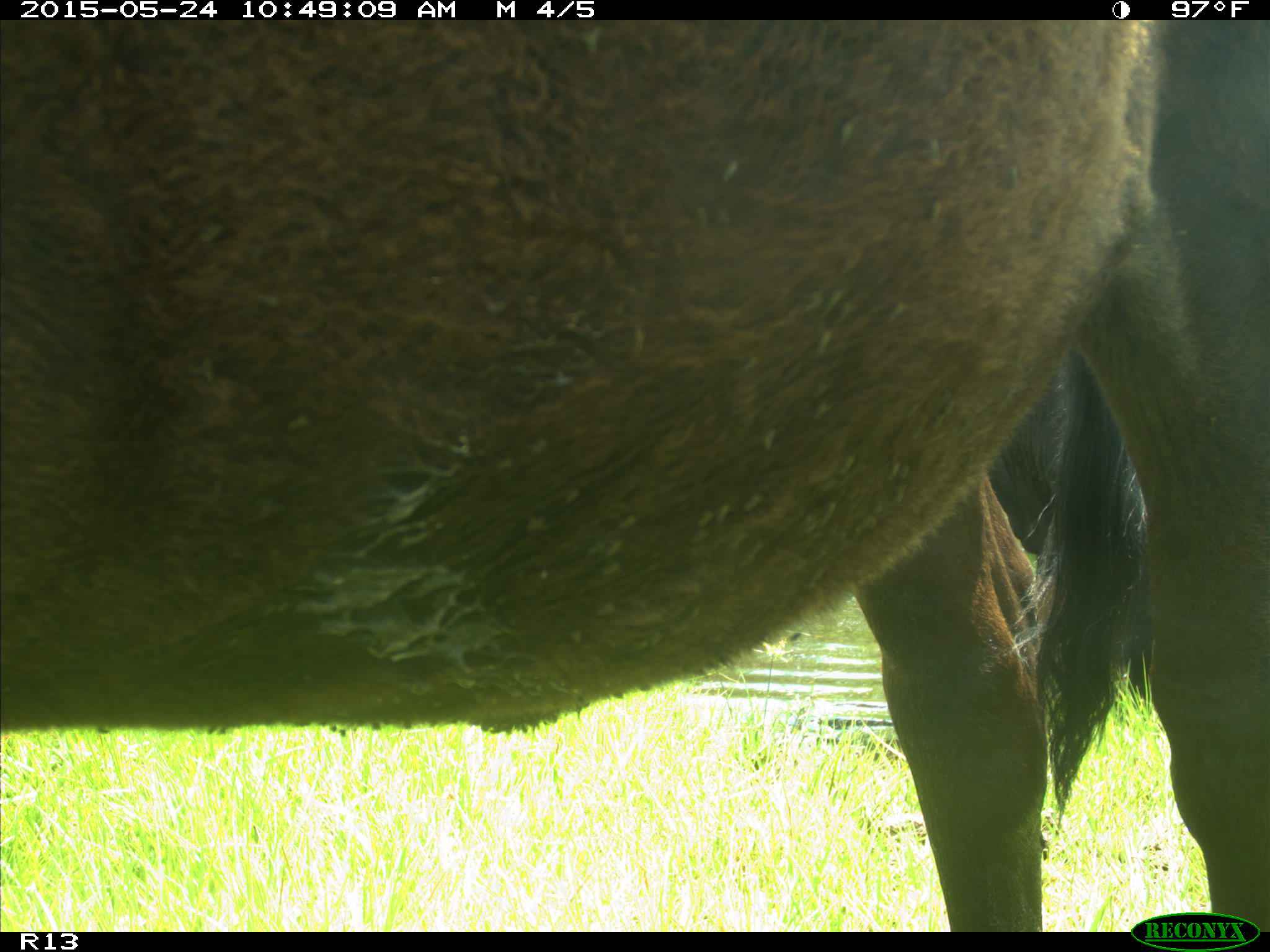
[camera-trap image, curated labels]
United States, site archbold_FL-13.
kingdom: Animalia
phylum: Chordata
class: Mammalia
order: Artiodactyla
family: Bovidae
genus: Bos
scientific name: Bos taurus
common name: domestic cow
Bos taurus (domestic cow).